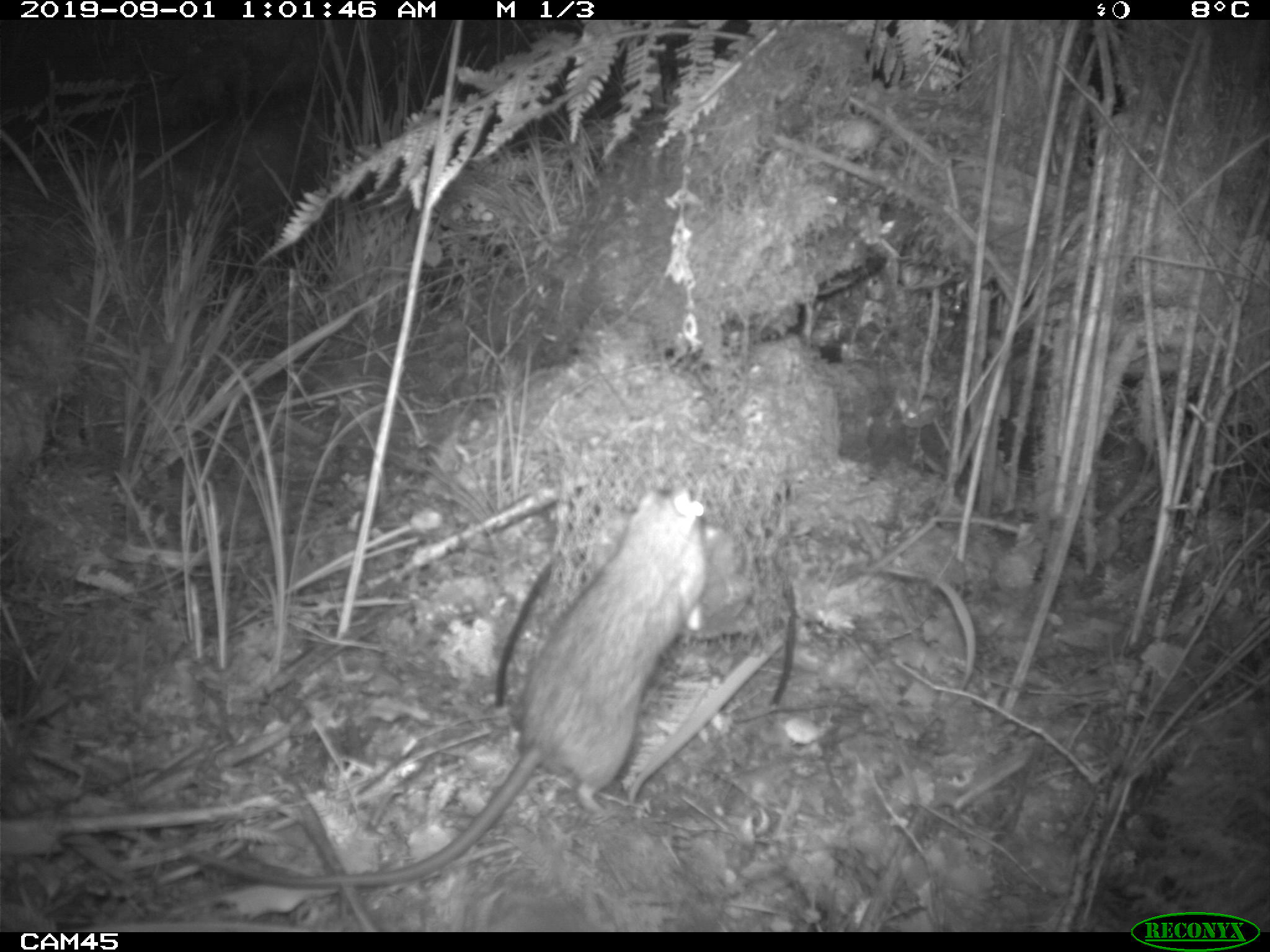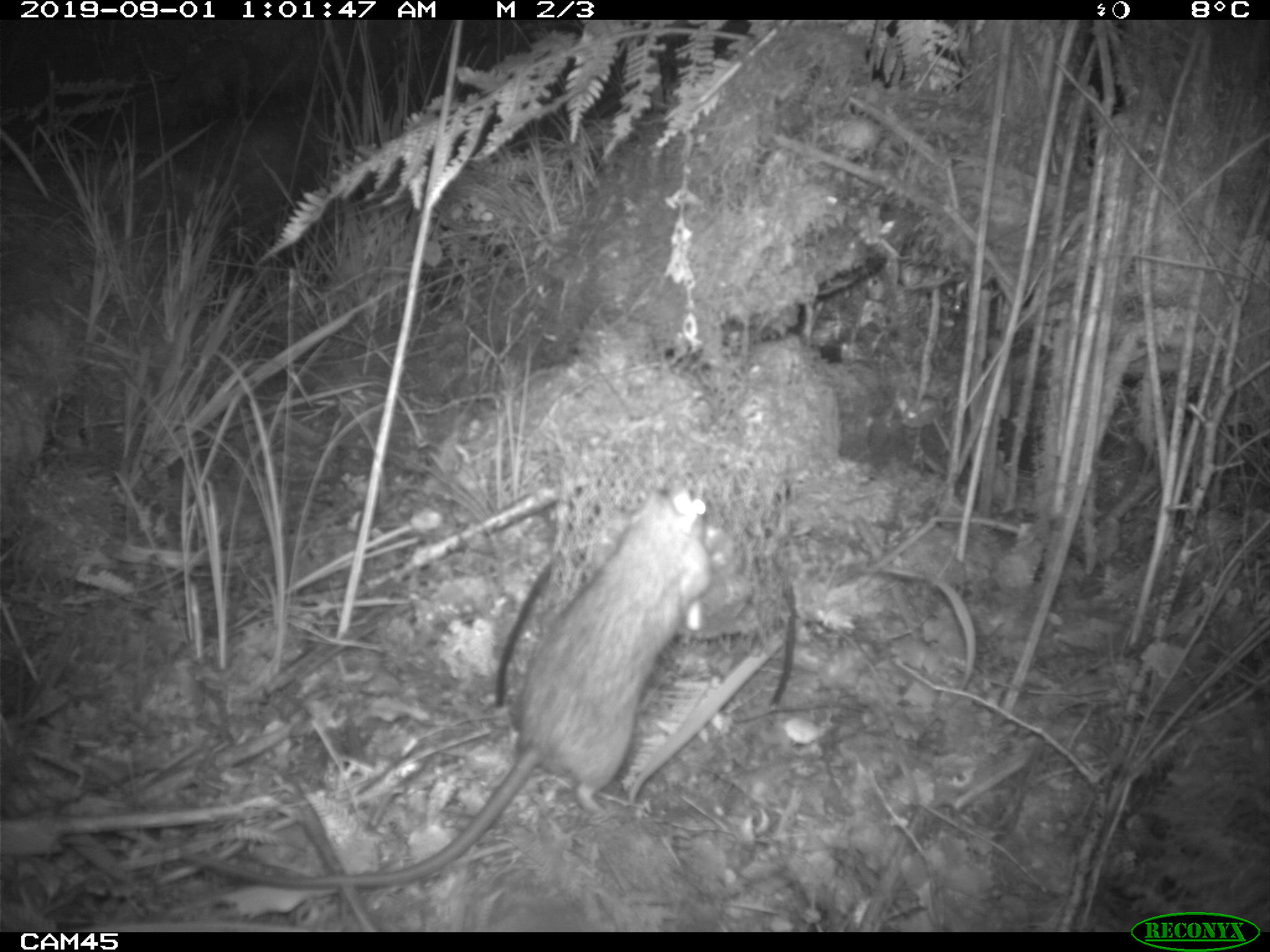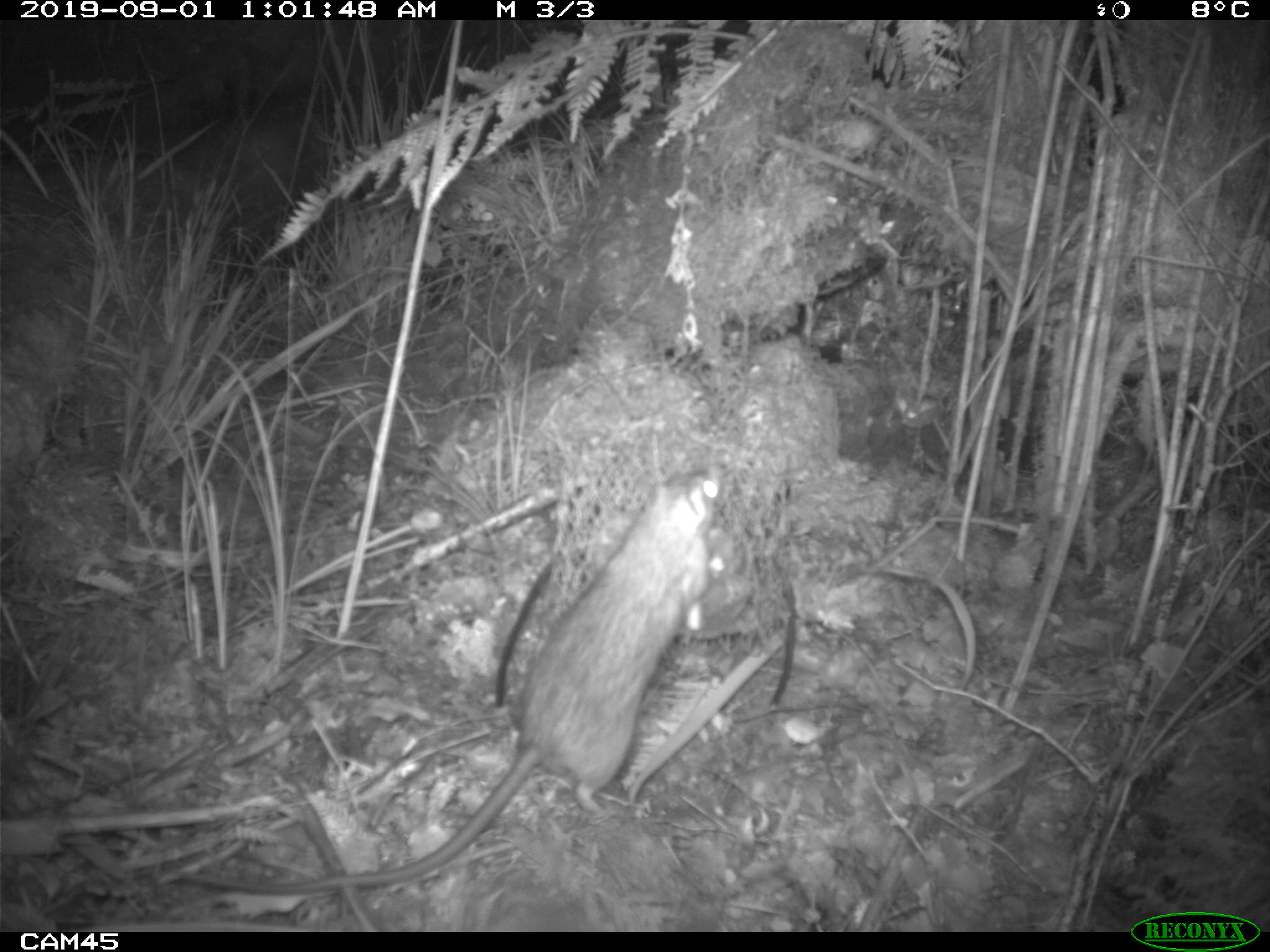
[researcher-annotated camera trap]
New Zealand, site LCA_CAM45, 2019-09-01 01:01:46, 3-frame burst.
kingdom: Animalia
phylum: Chordata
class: Mammalia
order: Rodentia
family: Muridae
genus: Rattus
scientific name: Rattus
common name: rat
Rat (Rattus).